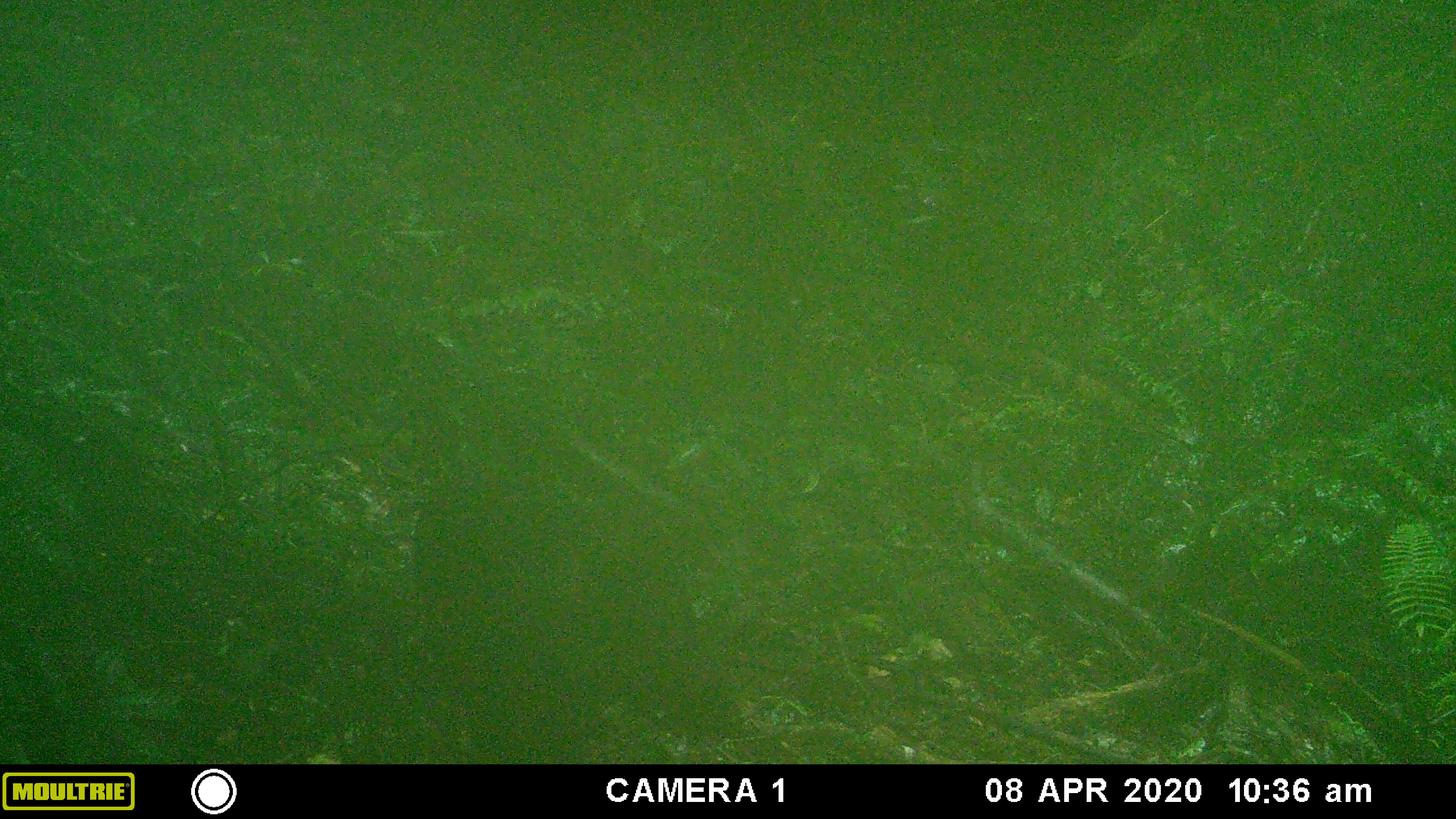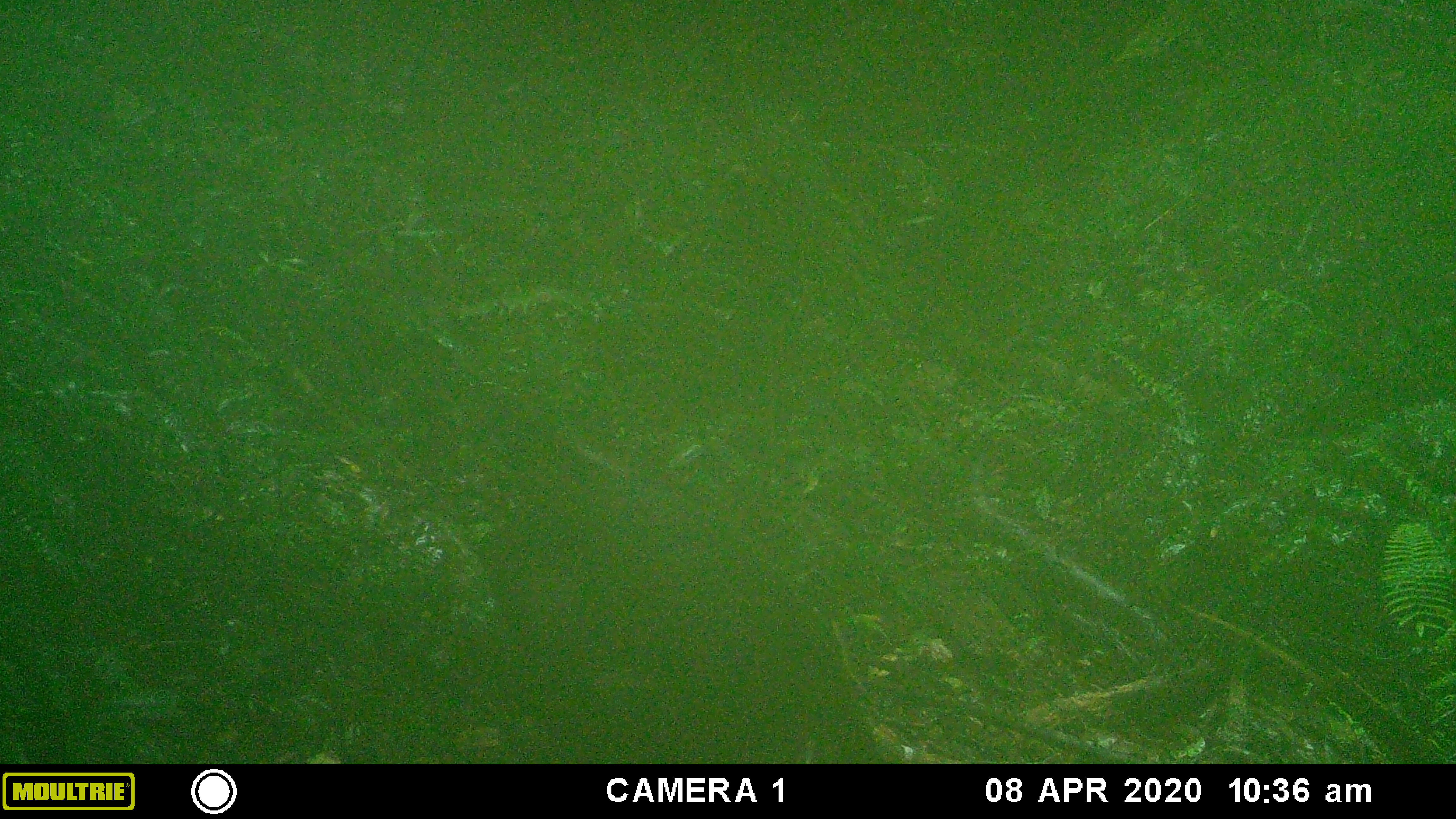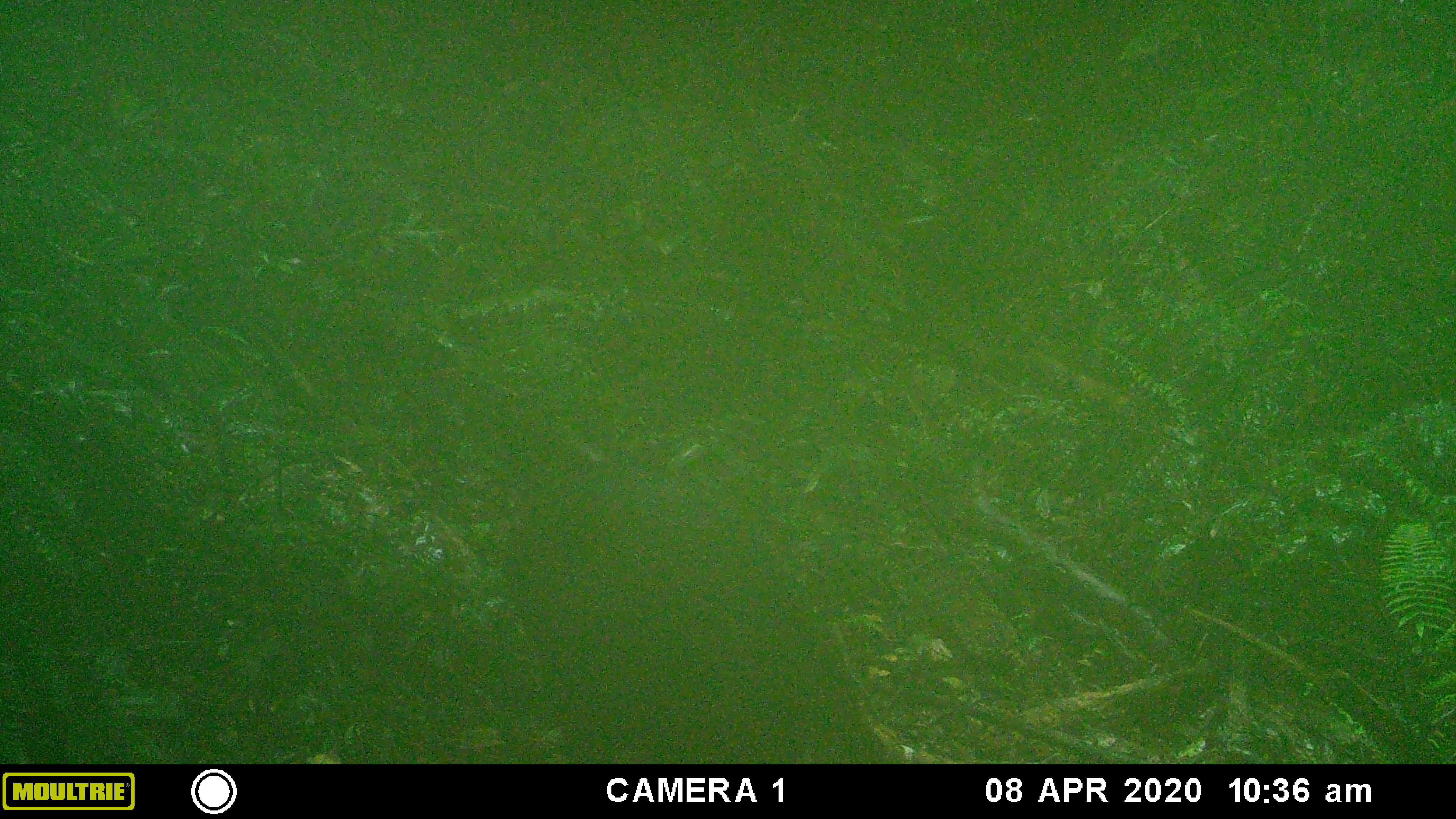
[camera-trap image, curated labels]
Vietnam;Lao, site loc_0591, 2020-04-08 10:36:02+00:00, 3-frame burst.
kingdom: Animalia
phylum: Chordata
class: Mammalia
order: Artiodactyla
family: Suidae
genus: Sus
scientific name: Sus scrofa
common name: eurasian wild pig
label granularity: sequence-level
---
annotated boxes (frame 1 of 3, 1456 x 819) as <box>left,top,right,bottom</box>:
eurasian wild pig: <box>405,474,756,760</box>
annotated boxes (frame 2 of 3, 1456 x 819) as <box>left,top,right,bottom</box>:
eurasian wild pig: <box>471,486,909,761</box>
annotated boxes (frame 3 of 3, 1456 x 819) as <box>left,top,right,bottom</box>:
eurasian wild pig: <box>497,468,918,761</box>